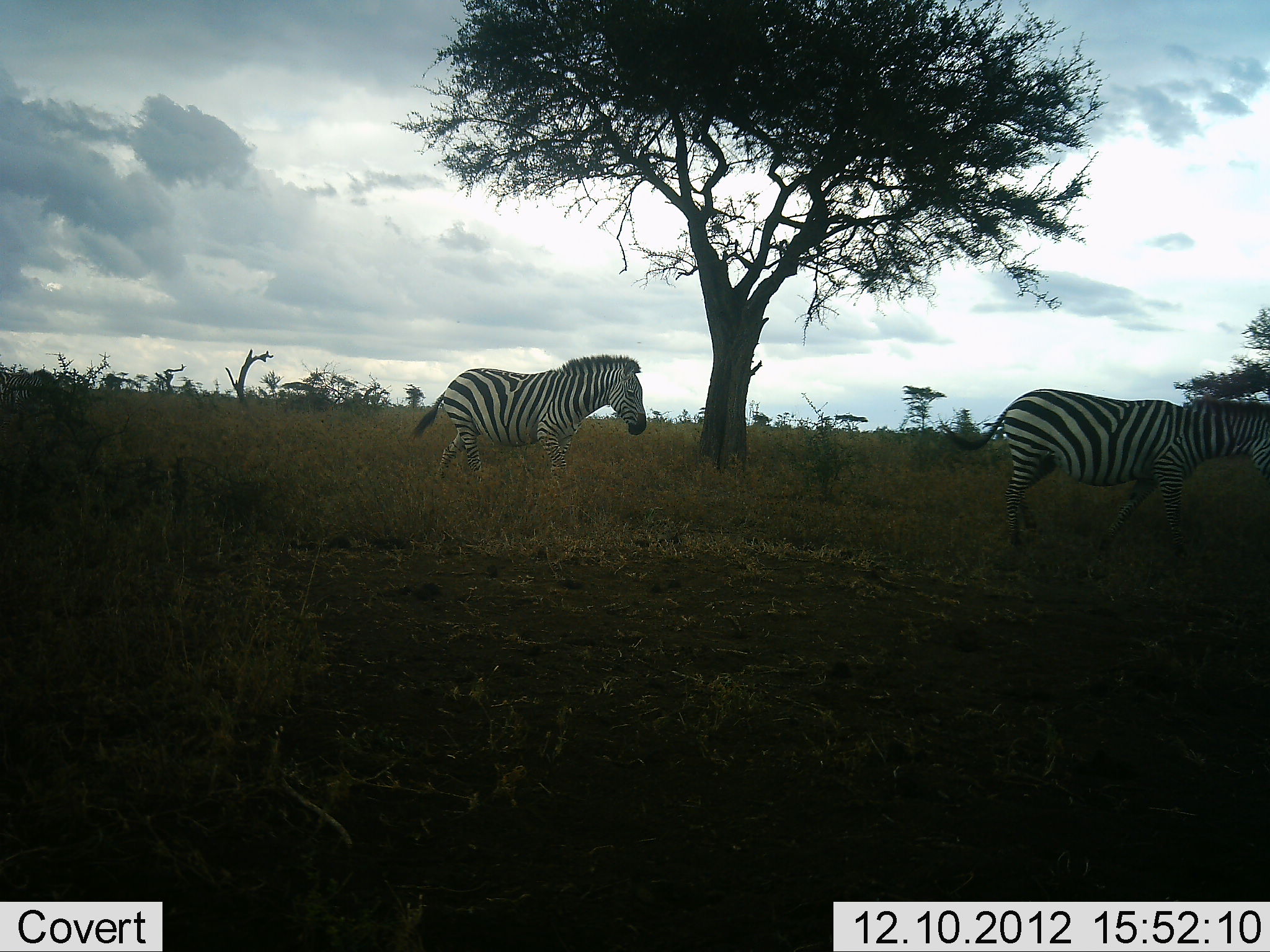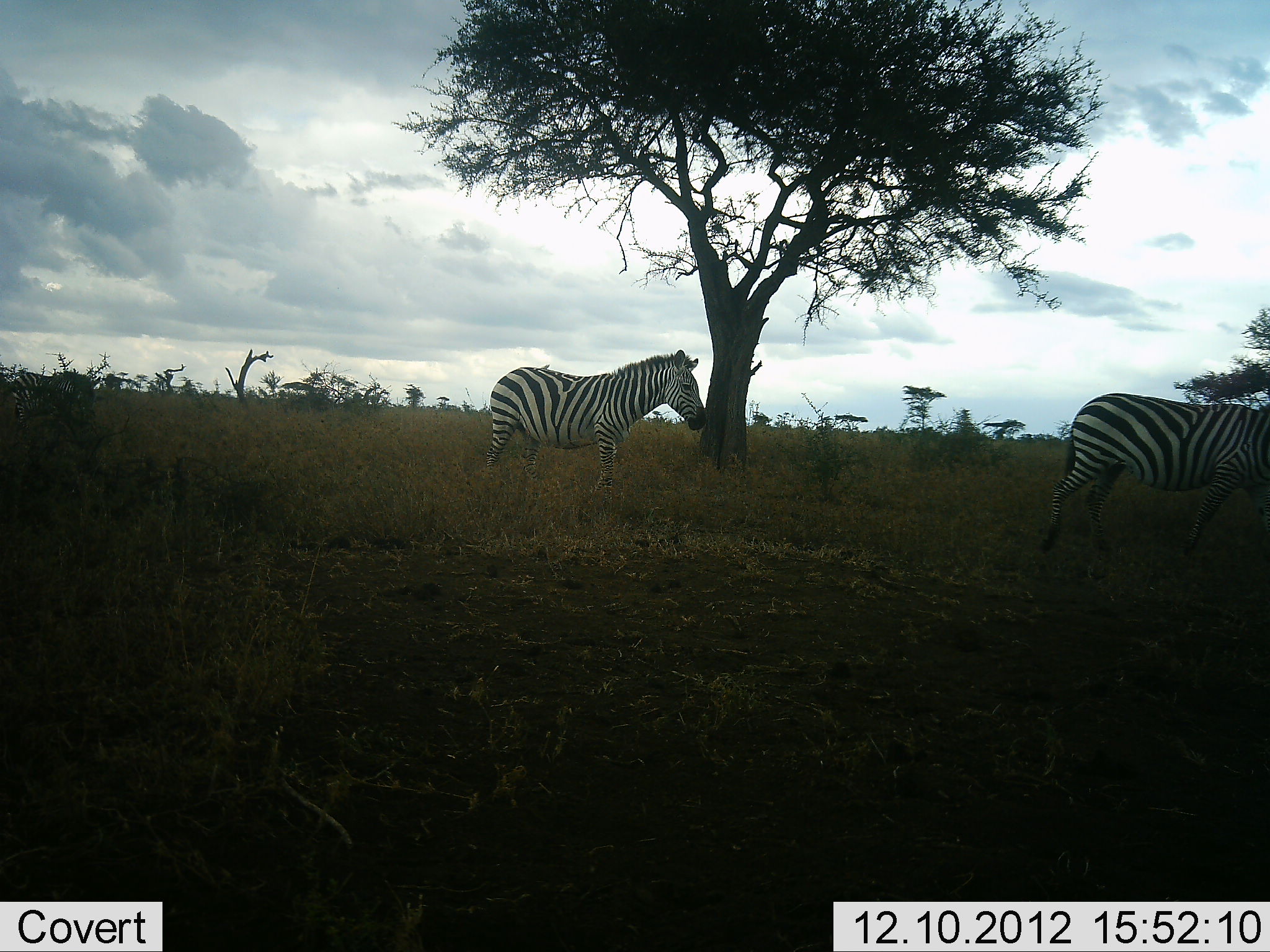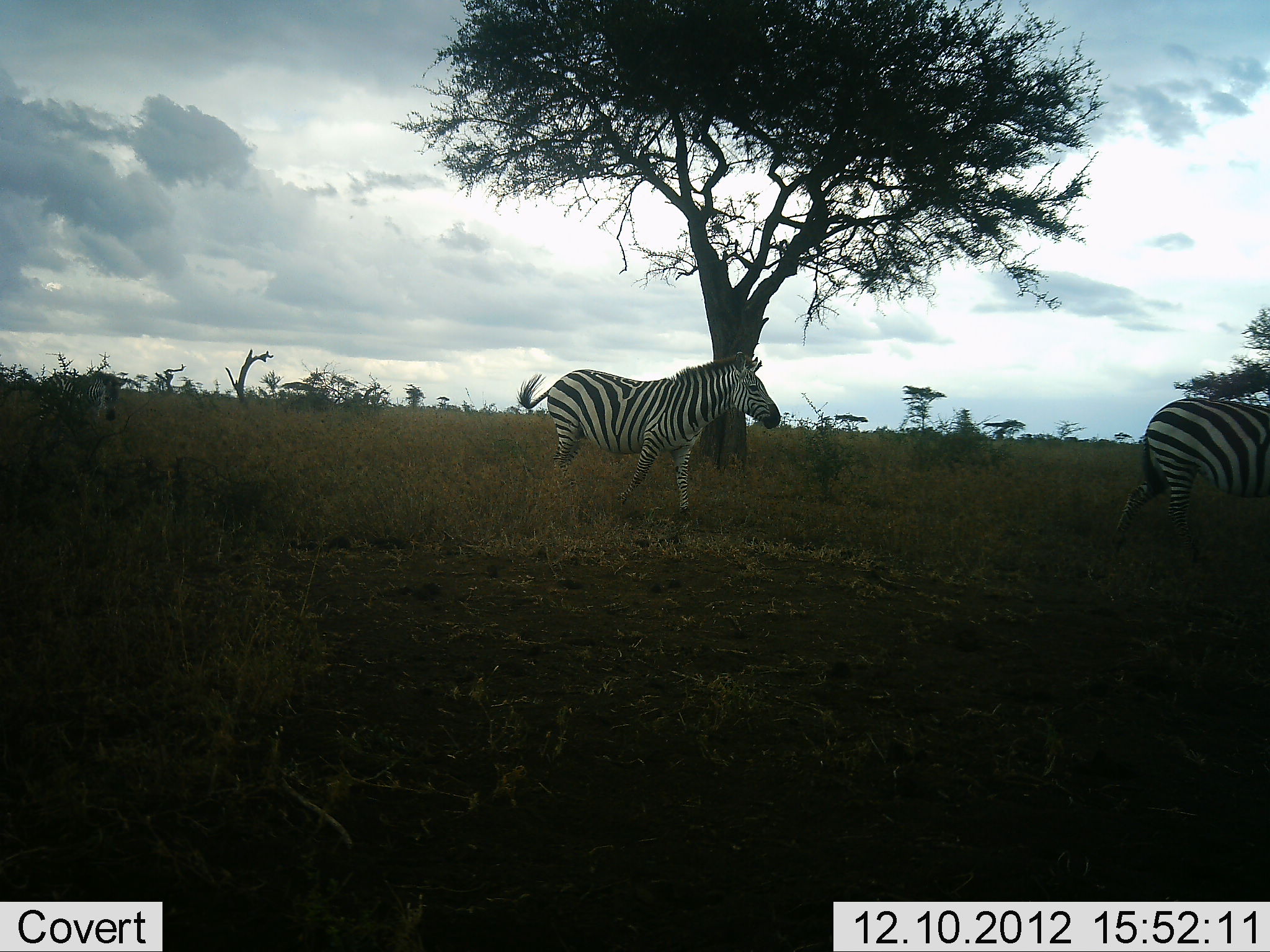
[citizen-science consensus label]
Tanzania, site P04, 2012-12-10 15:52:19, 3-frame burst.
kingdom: Animalia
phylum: Chordata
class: Mammalia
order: Perissodactyla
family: Equidae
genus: Equus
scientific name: Equus quagga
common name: plains zebra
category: zebra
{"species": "zebra (plains zebra) (Equus quagga)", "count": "3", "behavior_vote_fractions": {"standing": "27%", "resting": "9%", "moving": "82%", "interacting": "9%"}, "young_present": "9%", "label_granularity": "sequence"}